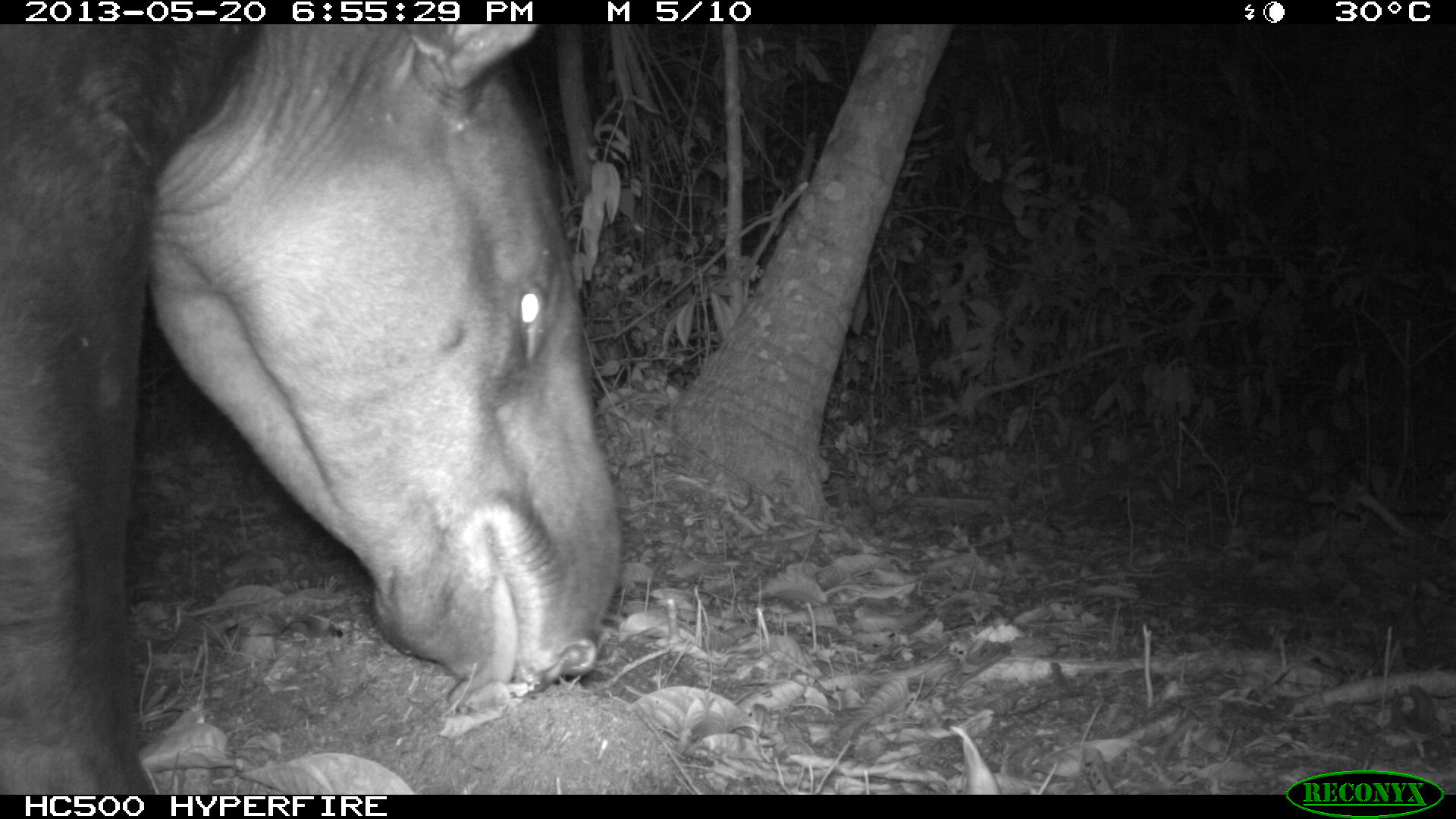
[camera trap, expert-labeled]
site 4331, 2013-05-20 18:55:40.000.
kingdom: Animalia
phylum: Chordata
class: Mammalia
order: Perissodactyla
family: Tapiridae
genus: Tapirus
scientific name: Tapirus bairdii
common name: baird's tapir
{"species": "Tapirus bairdii (baird's tapir)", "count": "1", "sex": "male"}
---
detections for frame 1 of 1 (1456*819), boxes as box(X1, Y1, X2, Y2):
tapirus bairdii: box(0, 24, 621, 794)